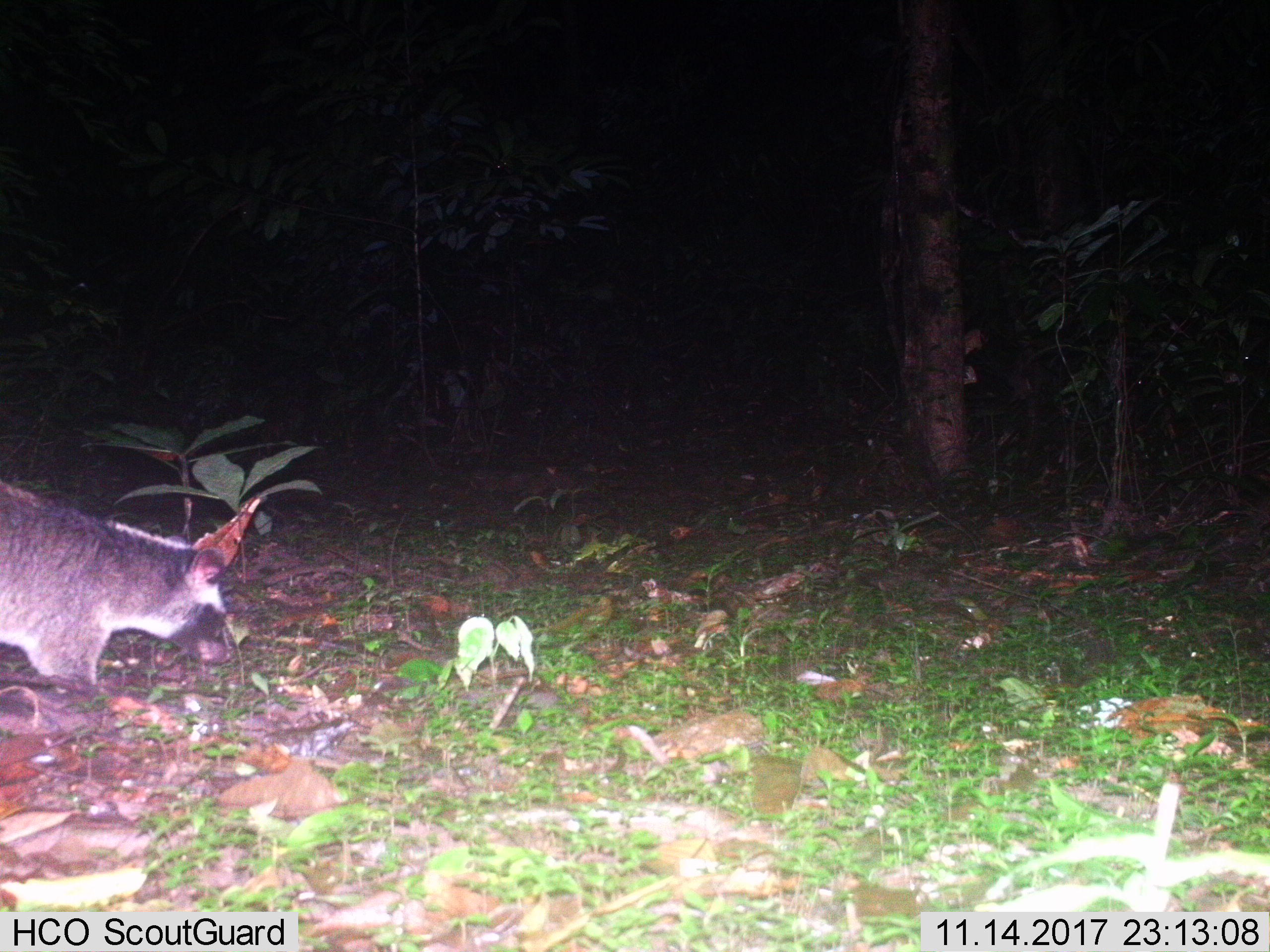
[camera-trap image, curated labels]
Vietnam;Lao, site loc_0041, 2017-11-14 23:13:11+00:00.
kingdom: Animalia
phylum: Chordata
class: Mammalia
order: Carnivora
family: Viverridae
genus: Paguma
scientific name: Paguma larvata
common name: masked palm civet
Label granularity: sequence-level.